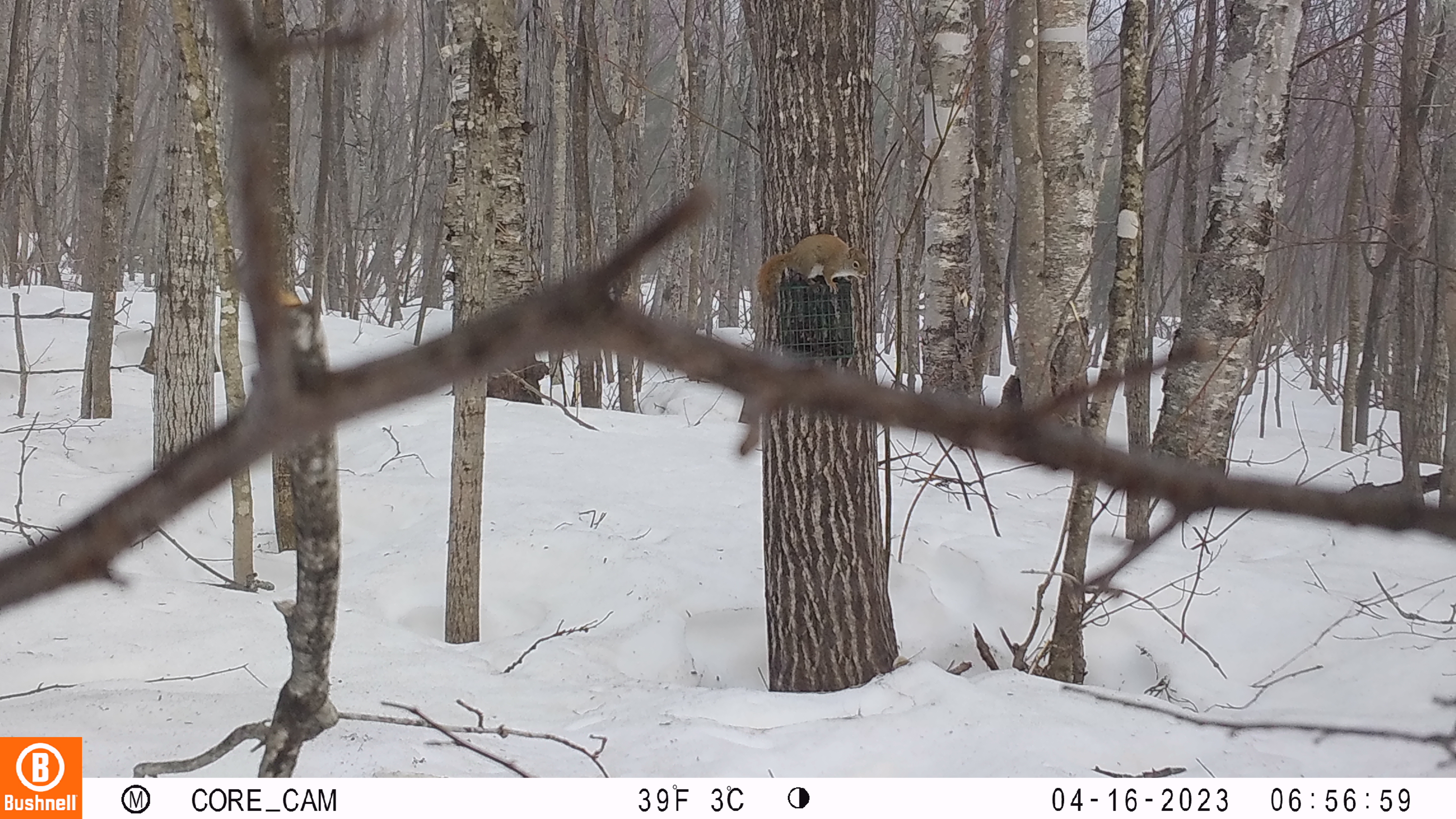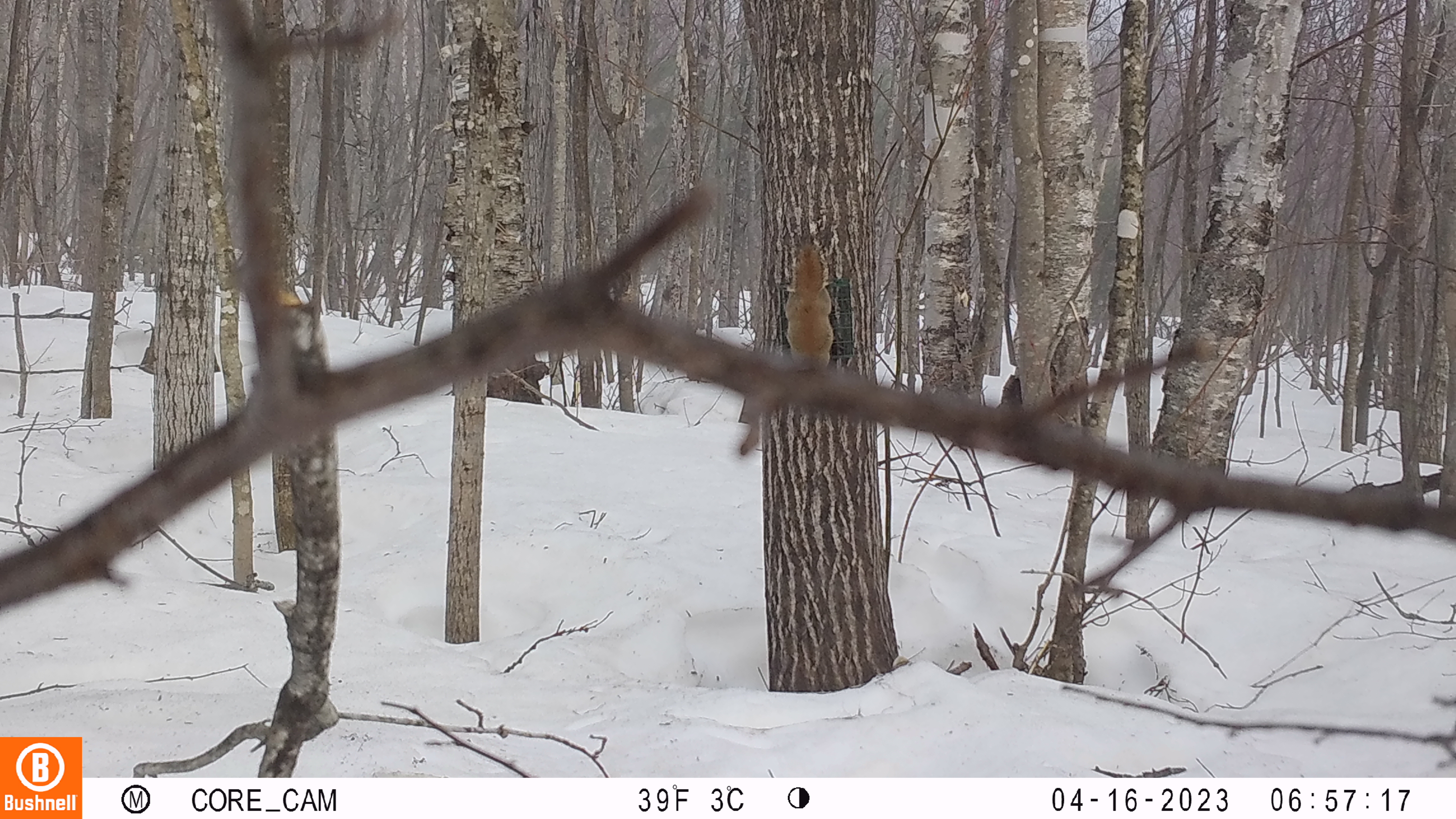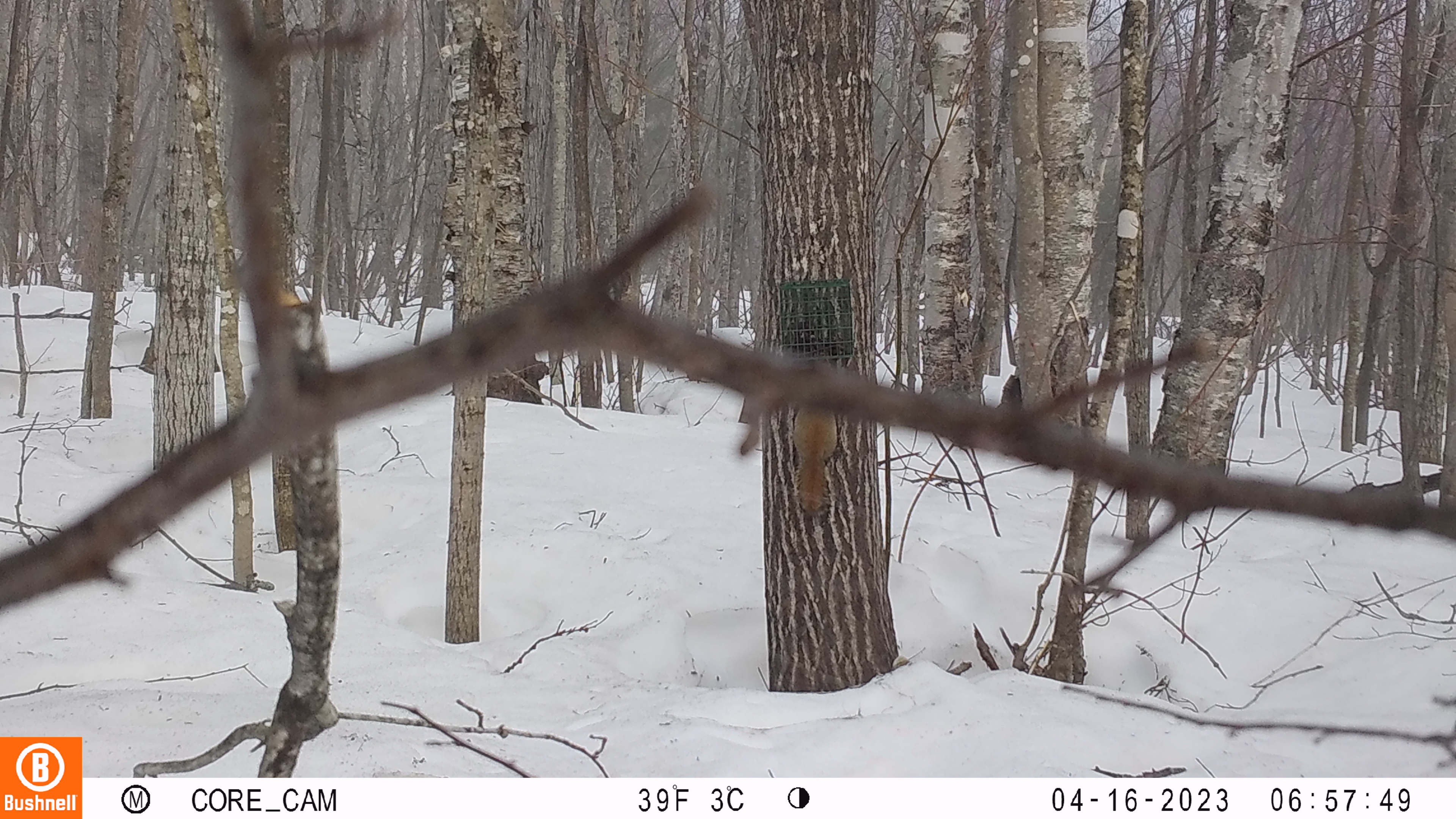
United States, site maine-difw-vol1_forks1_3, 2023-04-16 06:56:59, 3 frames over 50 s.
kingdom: Animalia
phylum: Chordata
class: Mammalia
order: Rodentia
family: Sciuridae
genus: Tamiasciurus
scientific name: Tamiasciurus hudsonicus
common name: red squirrel